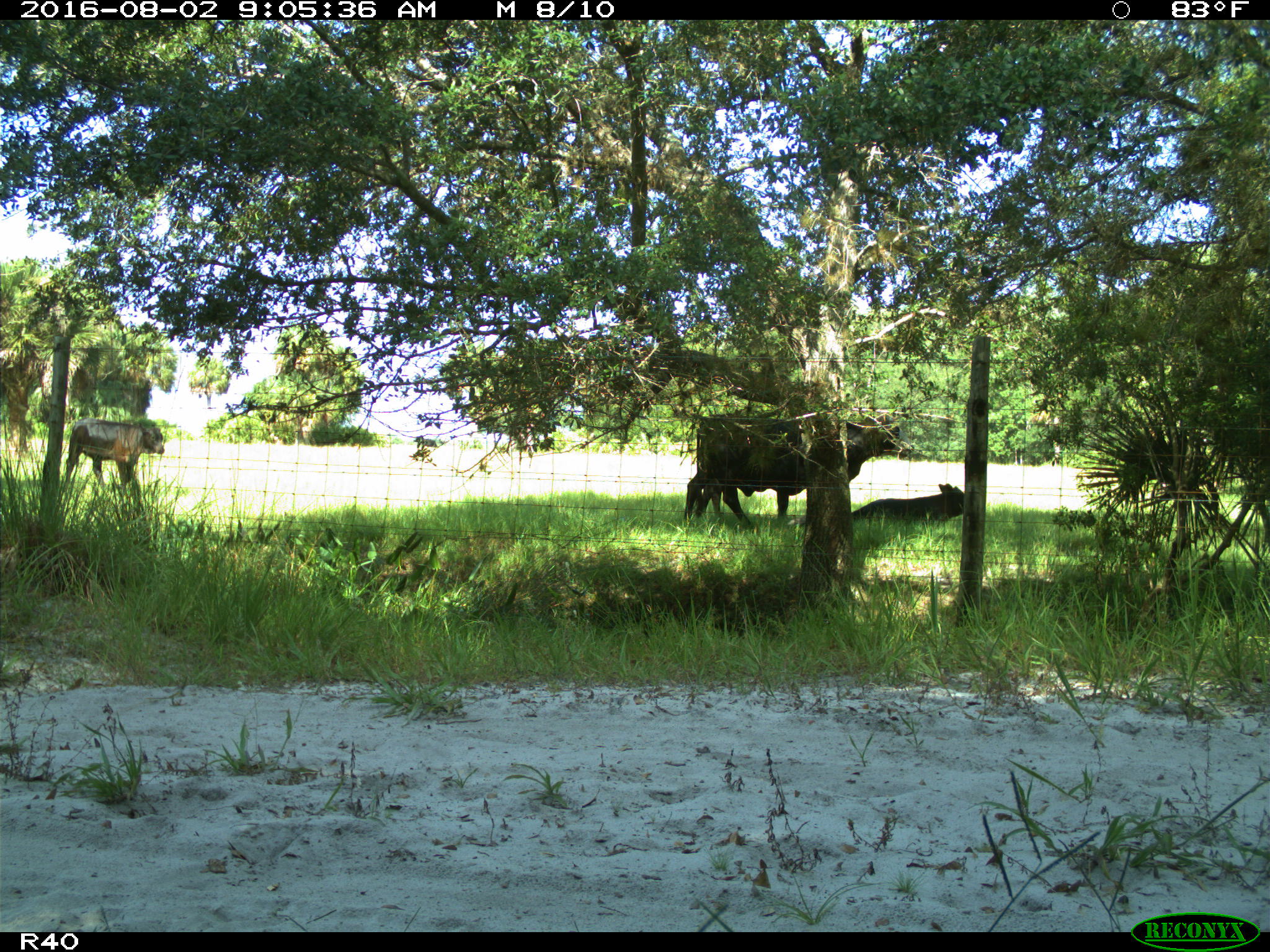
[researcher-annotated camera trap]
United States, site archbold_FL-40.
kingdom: Animalia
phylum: Chordata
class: Mammalia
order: Artiodactyla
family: Bovidae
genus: Bos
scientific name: Bos taurus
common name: domestic cow